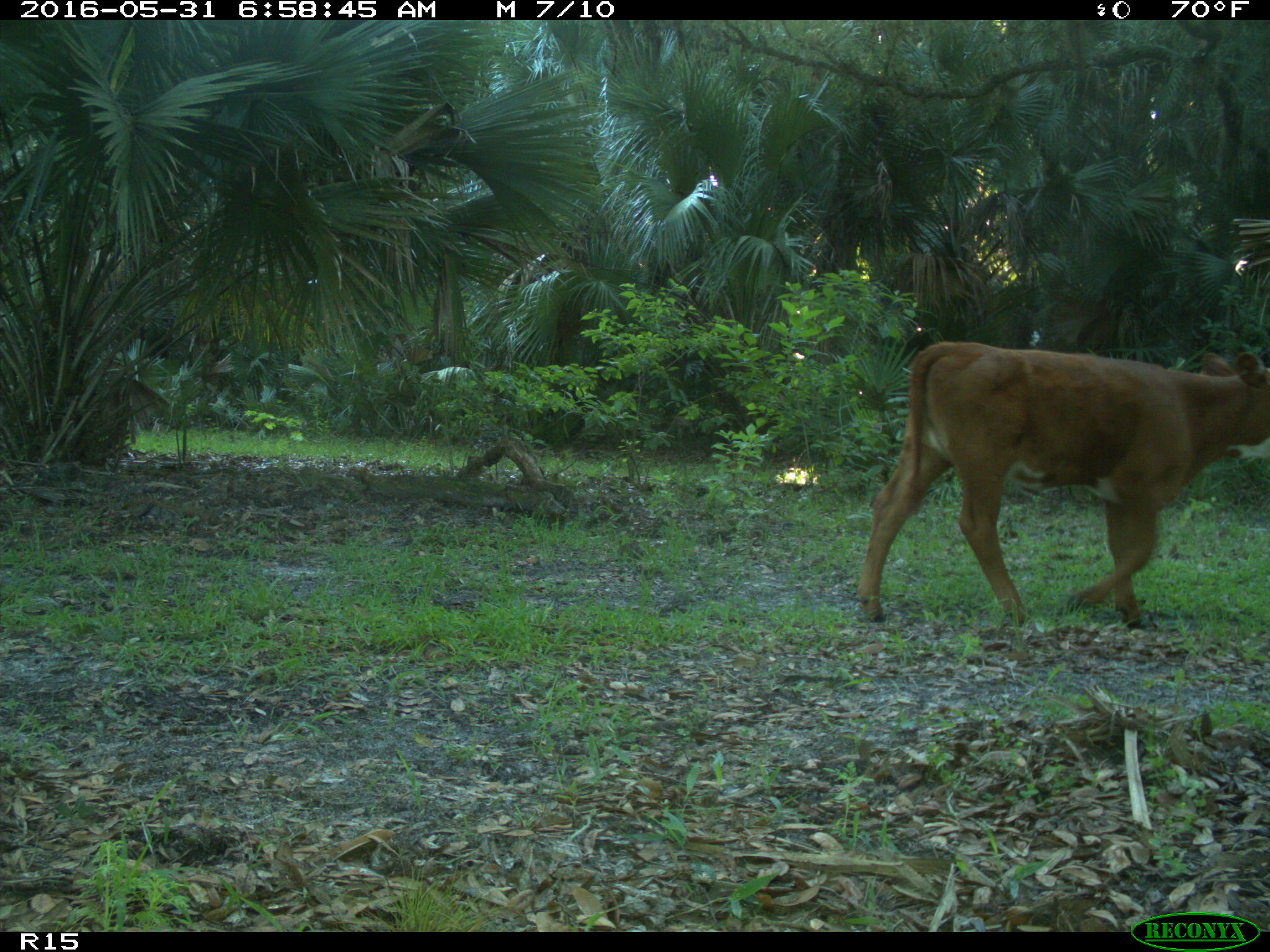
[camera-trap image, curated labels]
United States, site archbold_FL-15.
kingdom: Animalia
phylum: Chordata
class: Mammalia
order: Artiodactyla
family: Bovidae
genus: Bos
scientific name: Bos taurus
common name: domestic cow